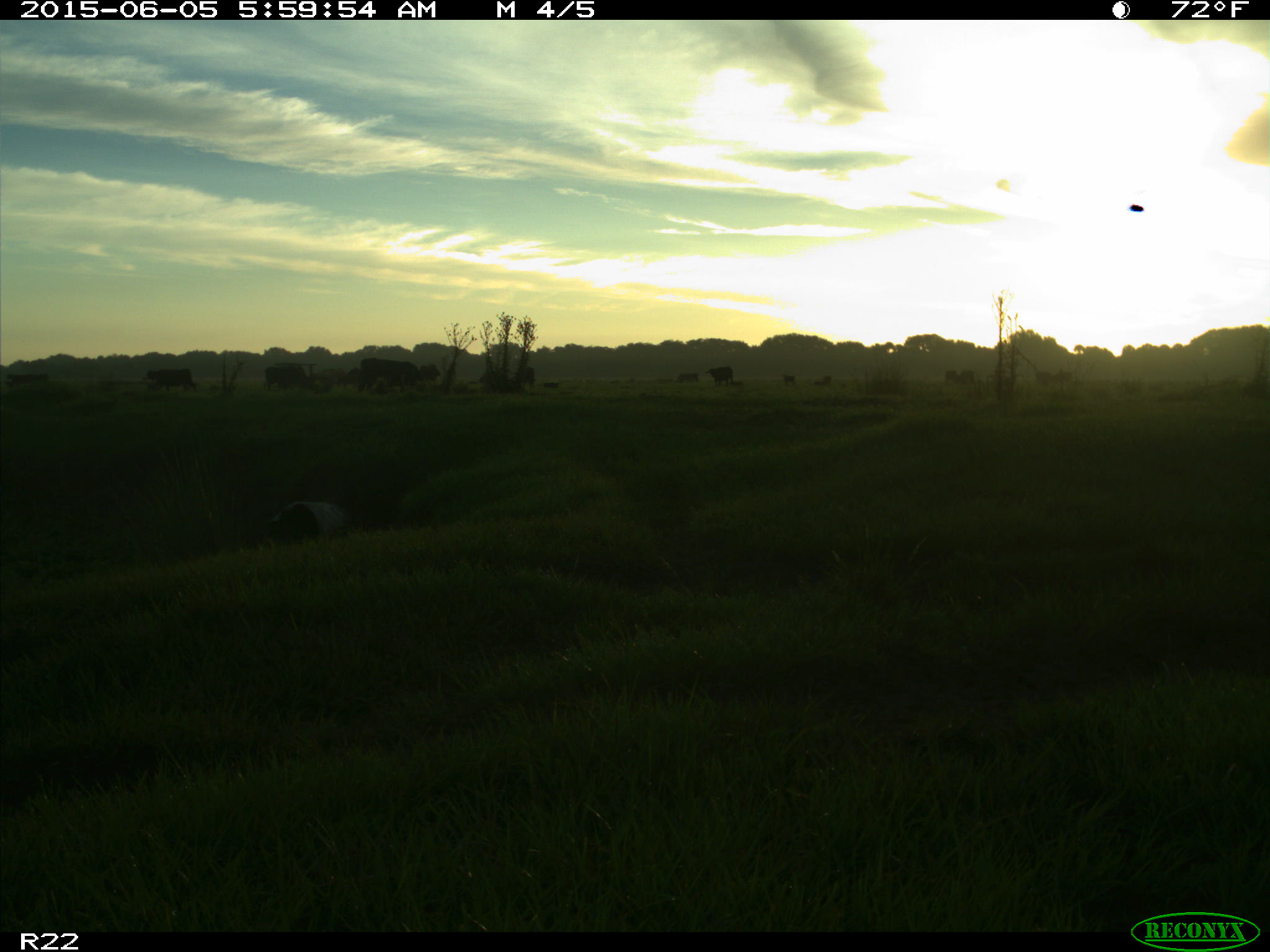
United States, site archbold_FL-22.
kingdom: Animalia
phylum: Chordata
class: Mammalia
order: Artiodactyla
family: Suidae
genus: Sus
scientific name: Sus scrofa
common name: wild boar